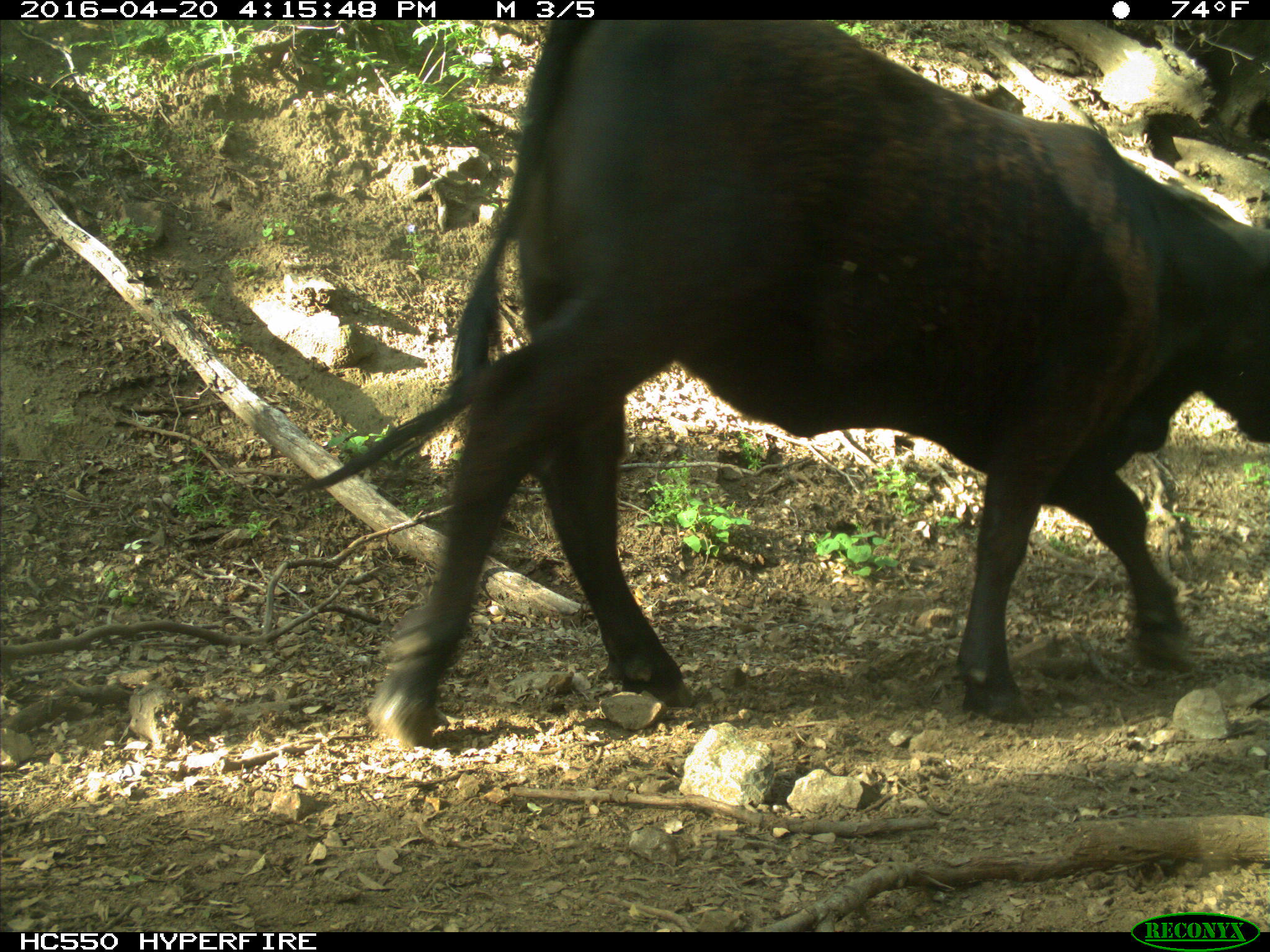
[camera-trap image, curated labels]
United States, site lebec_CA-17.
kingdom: Animalia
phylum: Chordata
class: Mammalia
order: Artiodactyla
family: Bovidae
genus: Bos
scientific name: Bos taurus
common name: domestic cow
Bos taurus (domestic cow).